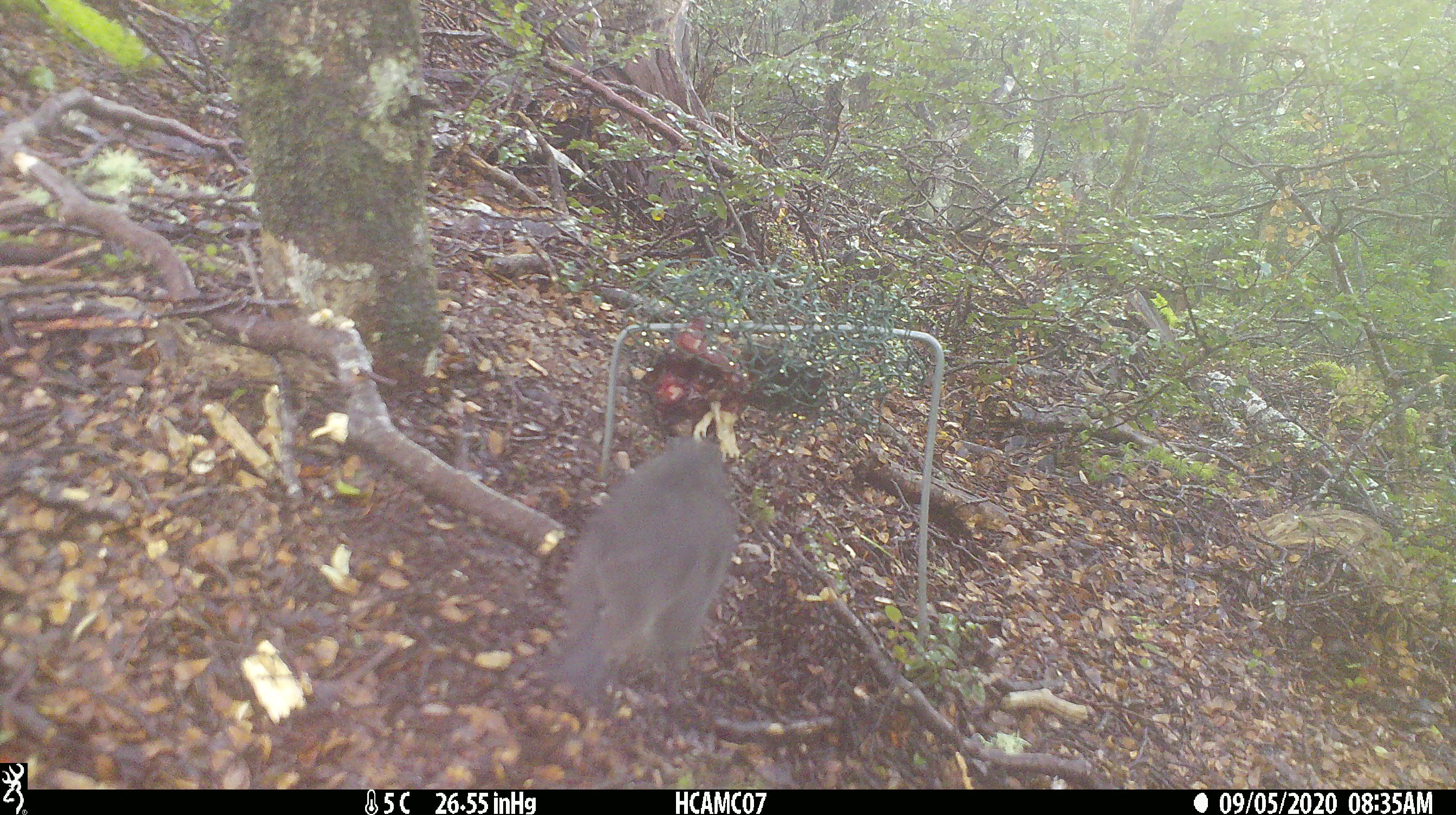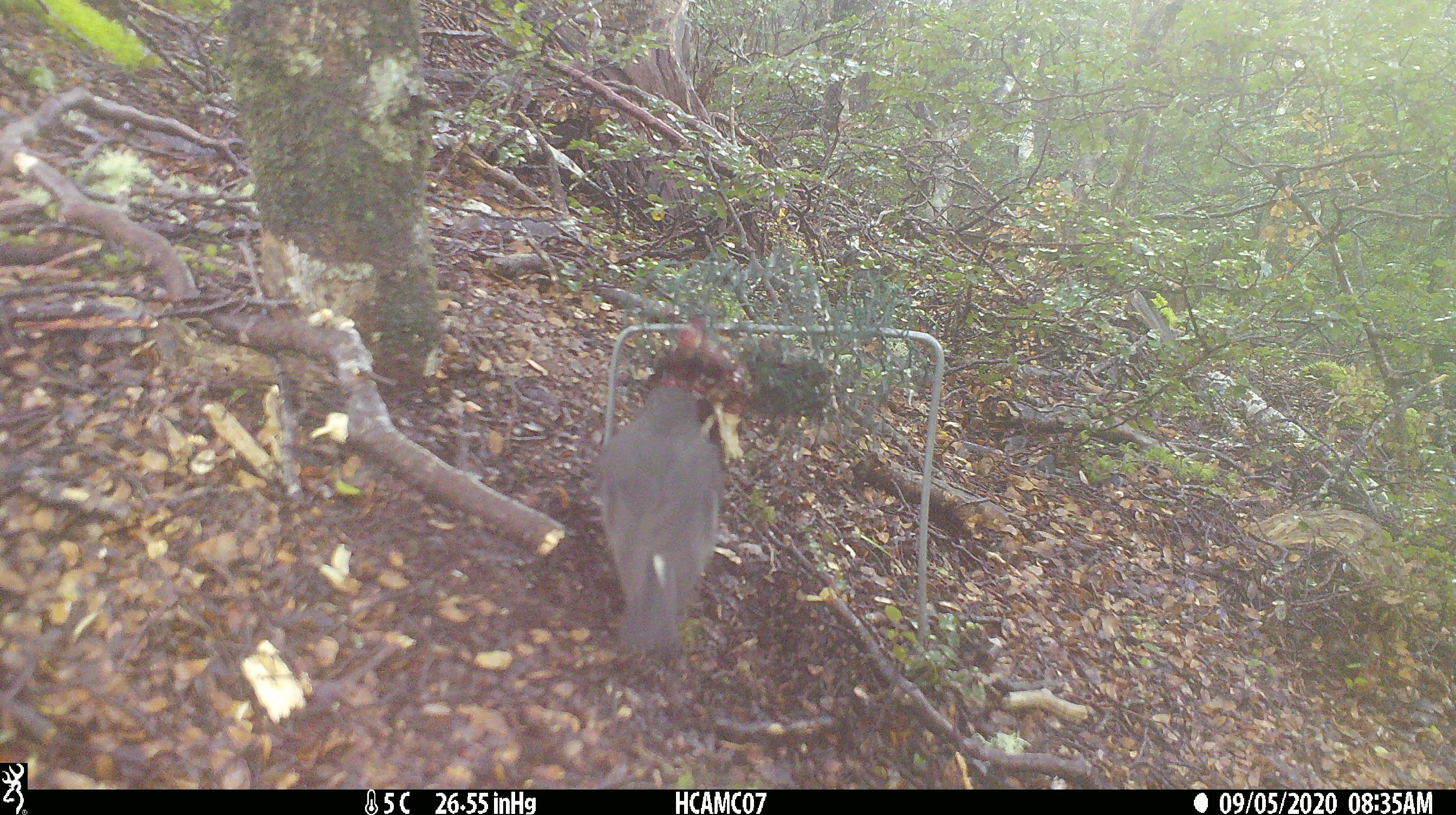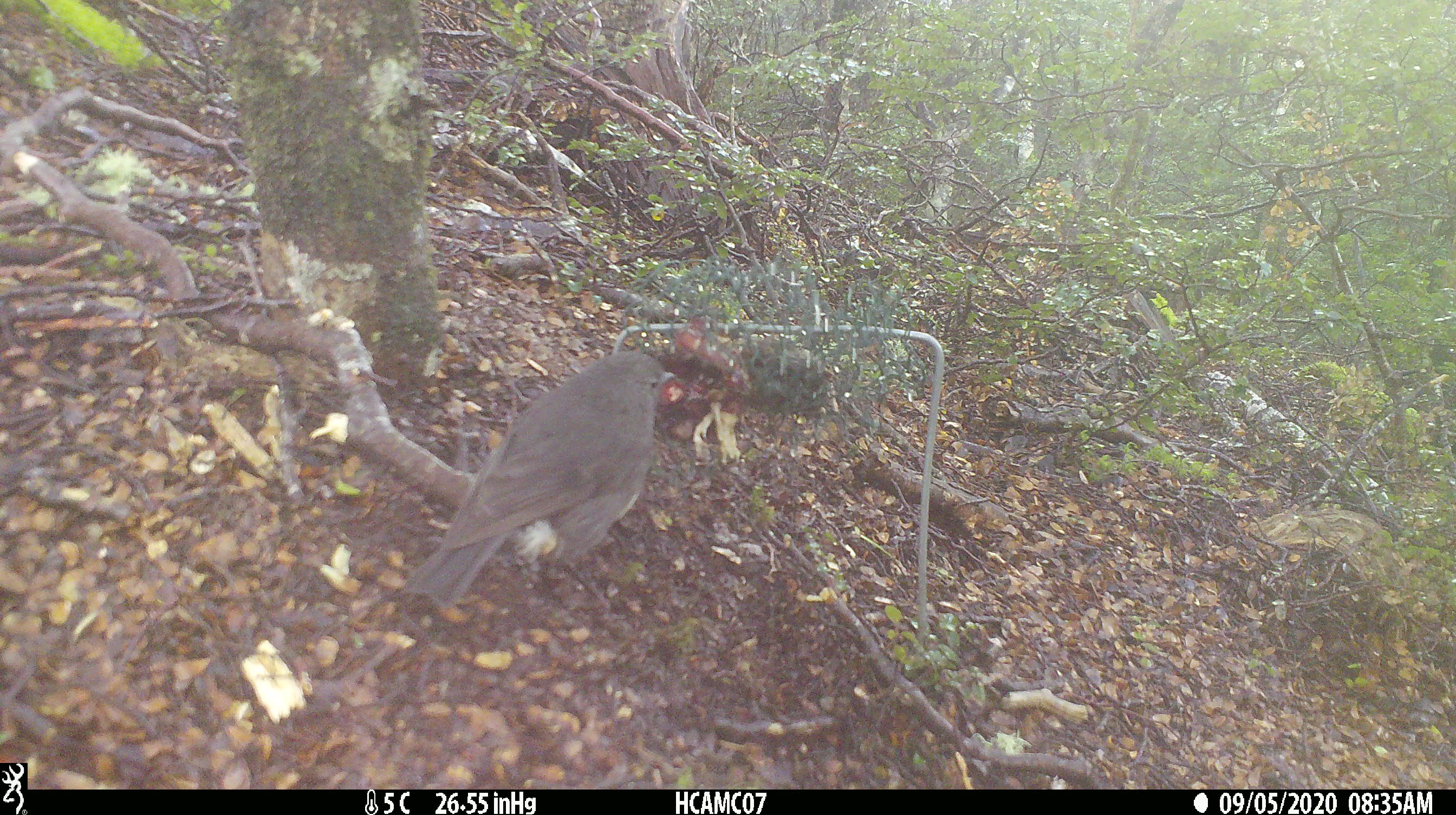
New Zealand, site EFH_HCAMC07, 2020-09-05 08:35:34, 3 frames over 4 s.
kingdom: Animalia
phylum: Chordata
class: Aves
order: Passeriformes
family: Petroicidae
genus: Petroica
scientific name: Petroica australis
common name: new zealand robin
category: robin